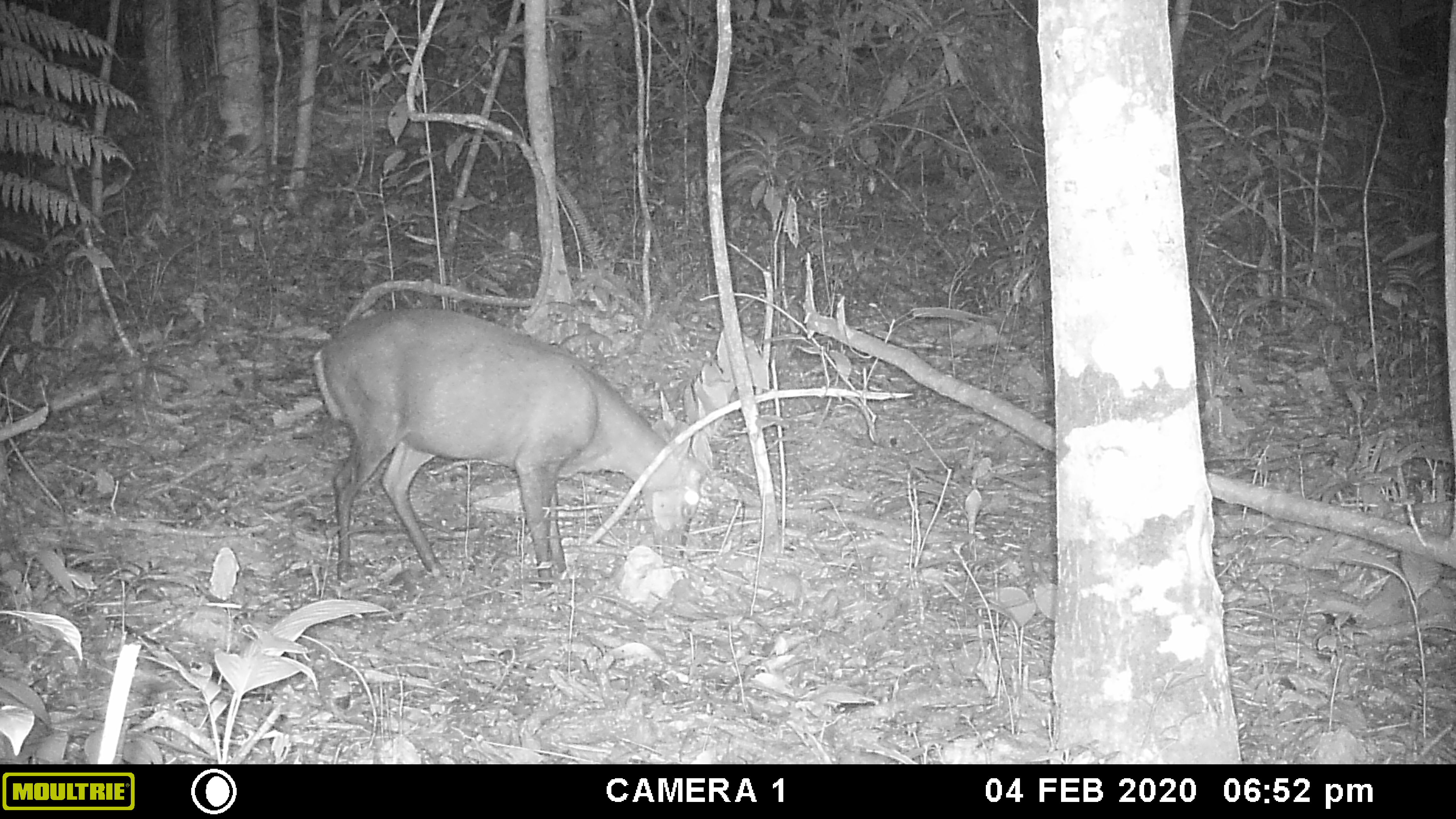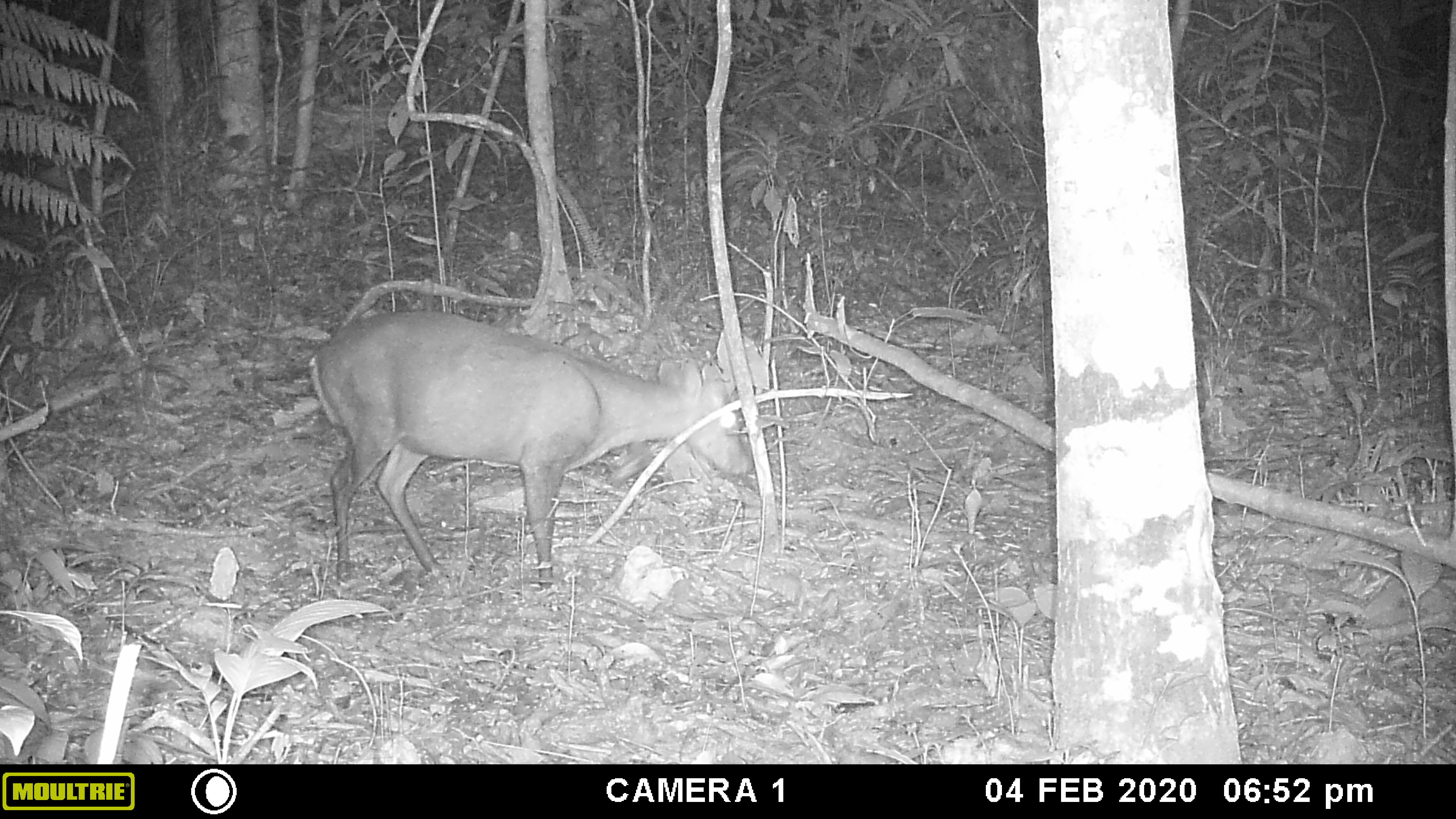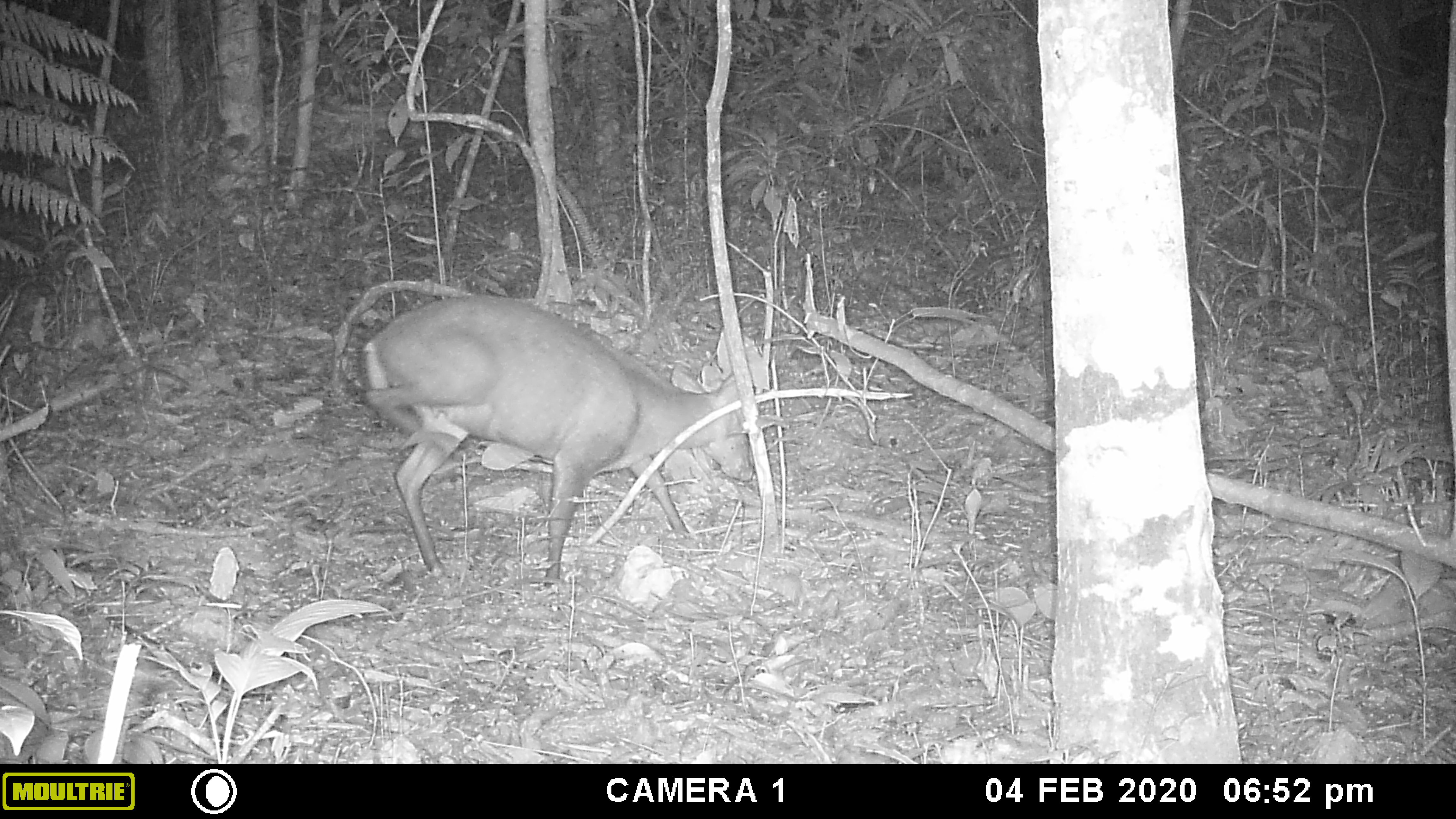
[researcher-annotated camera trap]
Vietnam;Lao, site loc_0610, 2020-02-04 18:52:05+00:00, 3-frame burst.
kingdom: Animalia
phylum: Chordata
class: Mammalia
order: Artiodactyla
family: Cervidae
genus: Muntiacus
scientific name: Muntiacus rooseveltorum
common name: roosevelt's muntjac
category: roosevelts muntjac group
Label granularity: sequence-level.